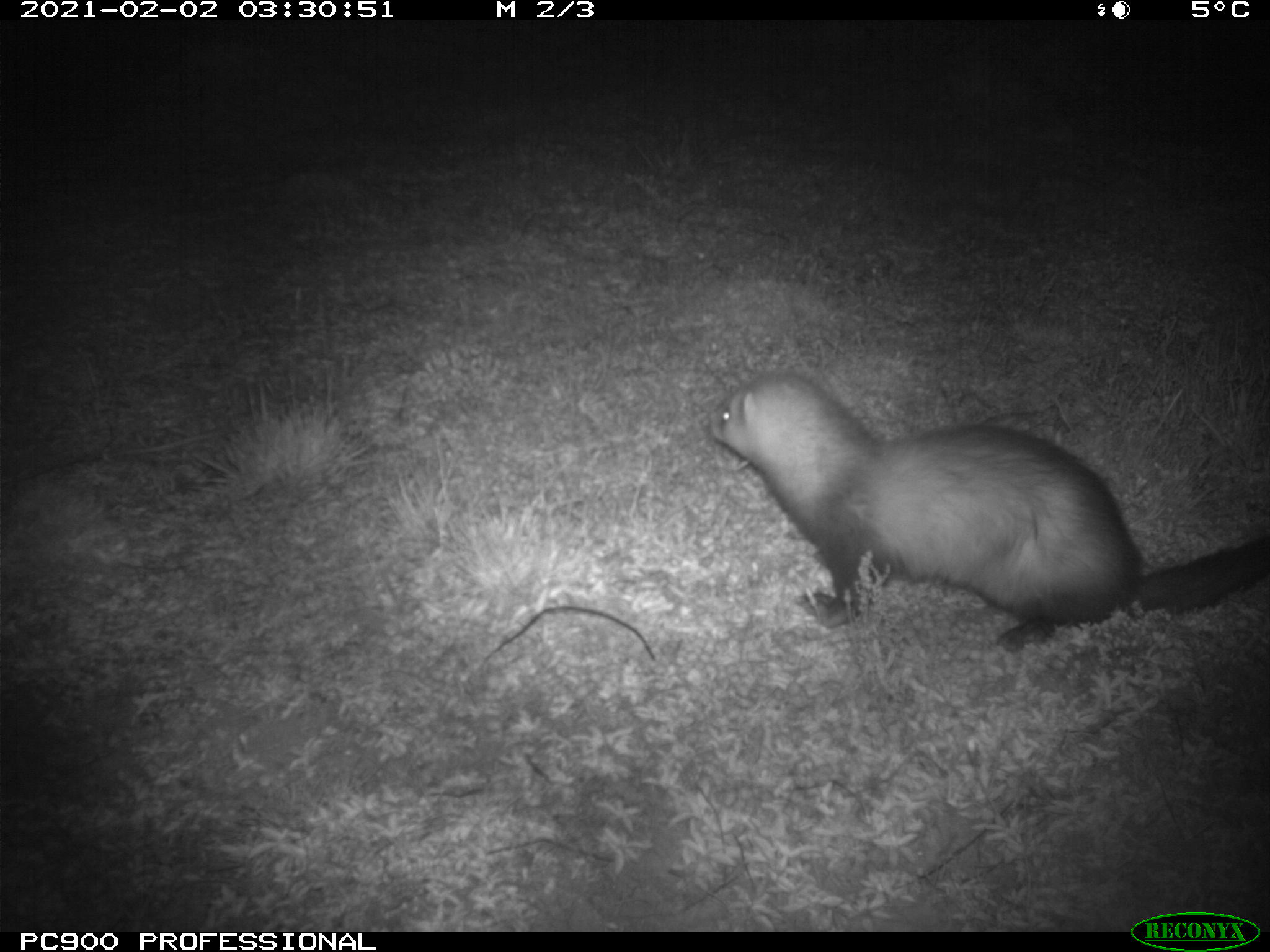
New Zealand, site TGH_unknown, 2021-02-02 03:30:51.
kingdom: Animalia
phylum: Chordata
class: Mammalia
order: Carnivora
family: Mustelidae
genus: Mustela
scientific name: Mustela furo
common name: ferret